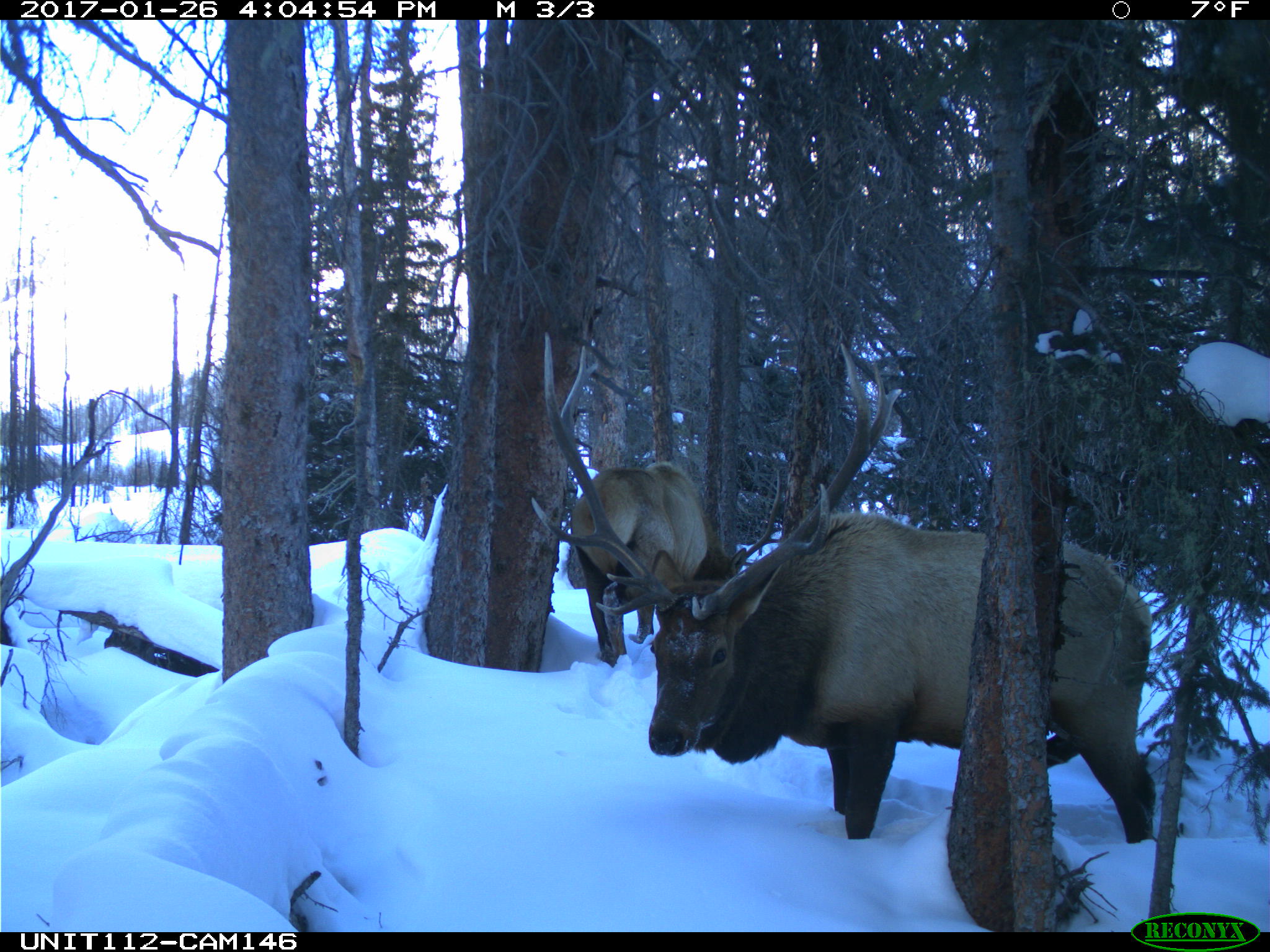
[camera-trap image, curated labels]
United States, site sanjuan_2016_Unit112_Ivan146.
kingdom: Animalia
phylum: Chordata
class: Mammalia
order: Artiodactyla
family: Cervidae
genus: Cervus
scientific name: Cervus elaphus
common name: red deer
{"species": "Cervus elaphus (red deer)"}